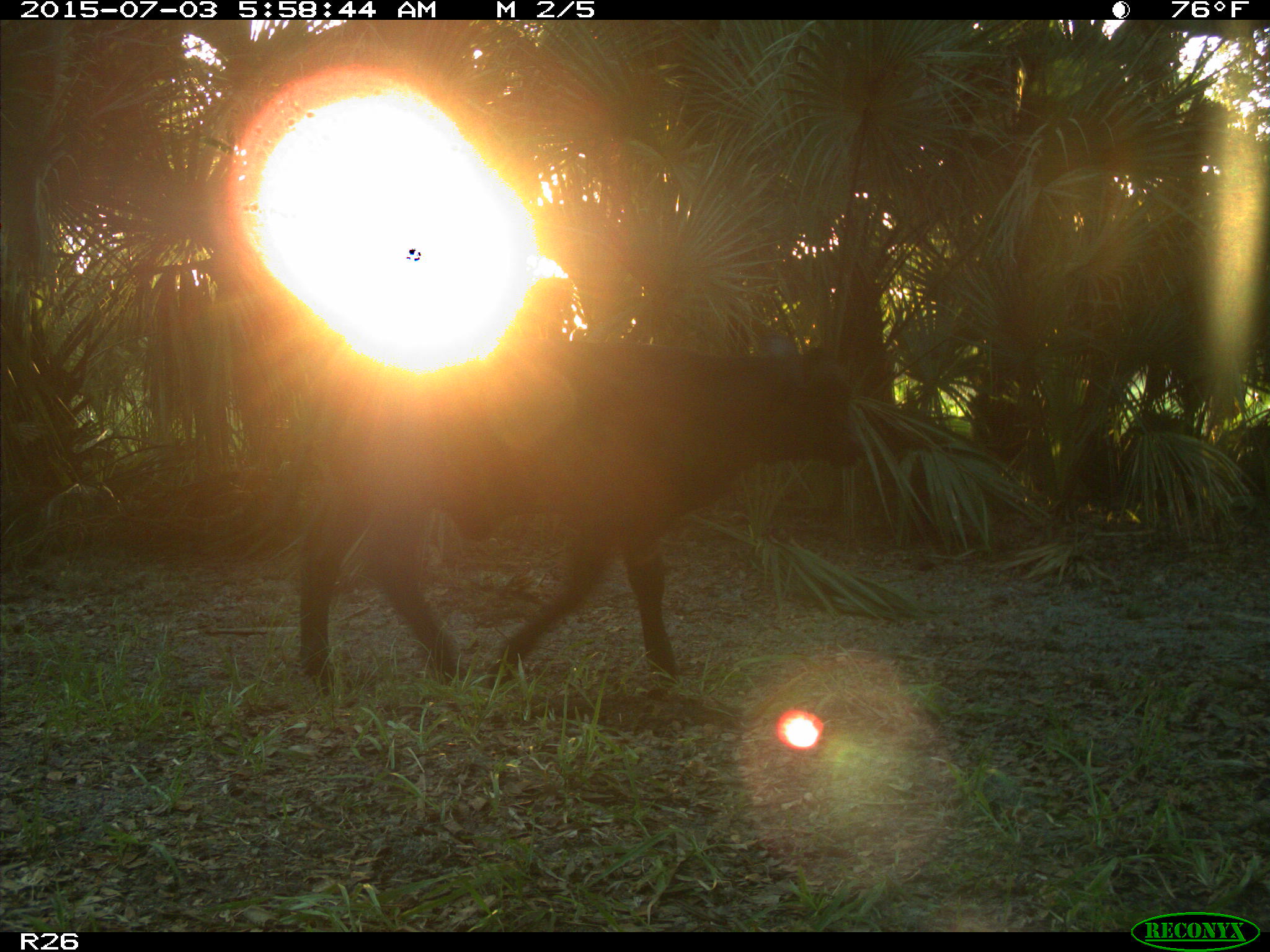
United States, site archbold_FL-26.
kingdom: Animalia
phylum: Chordata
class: Mammalia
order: Artiodactyla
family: Bovidae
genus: Bos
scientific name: Bos taurus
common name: domestic cow